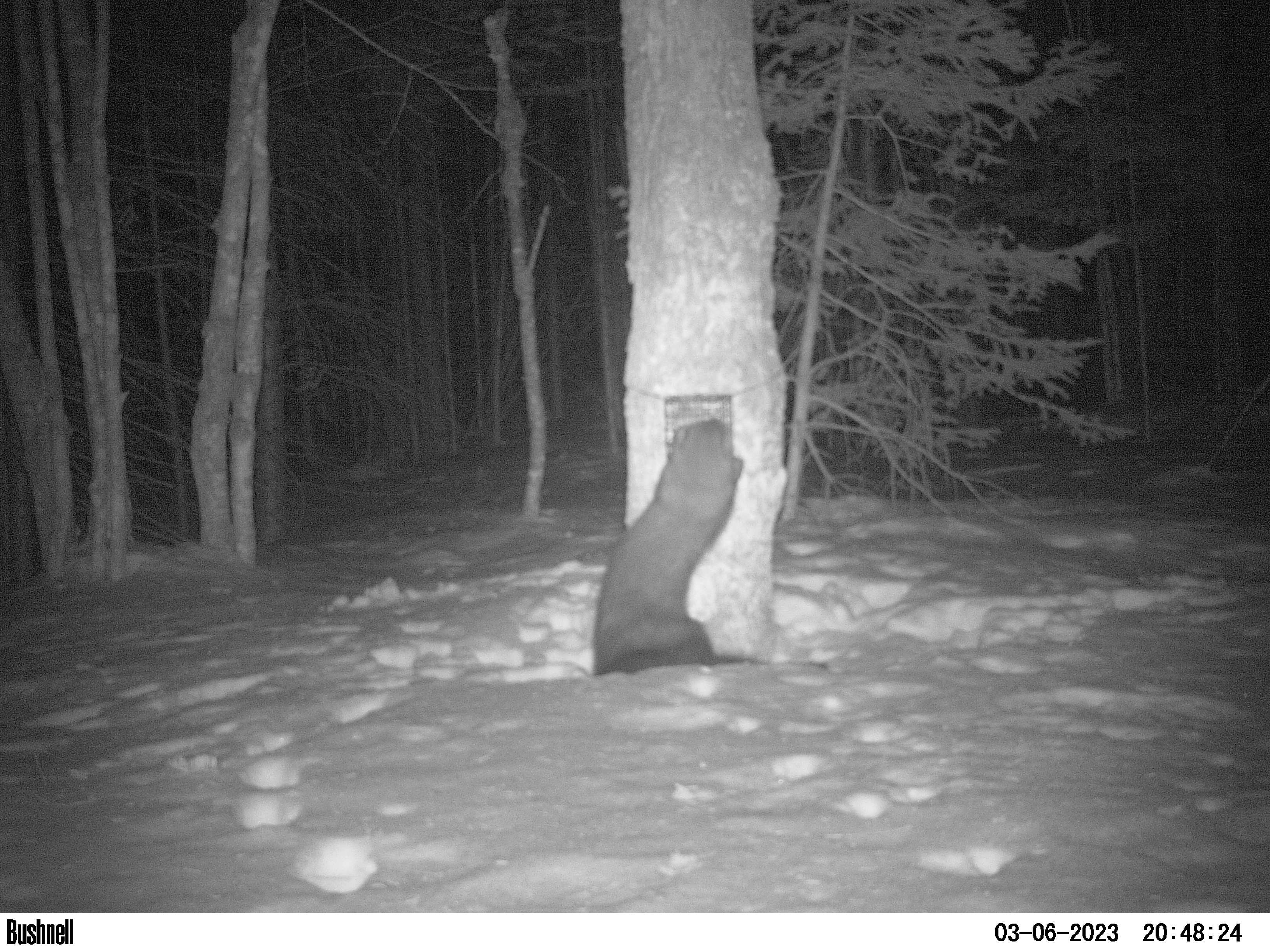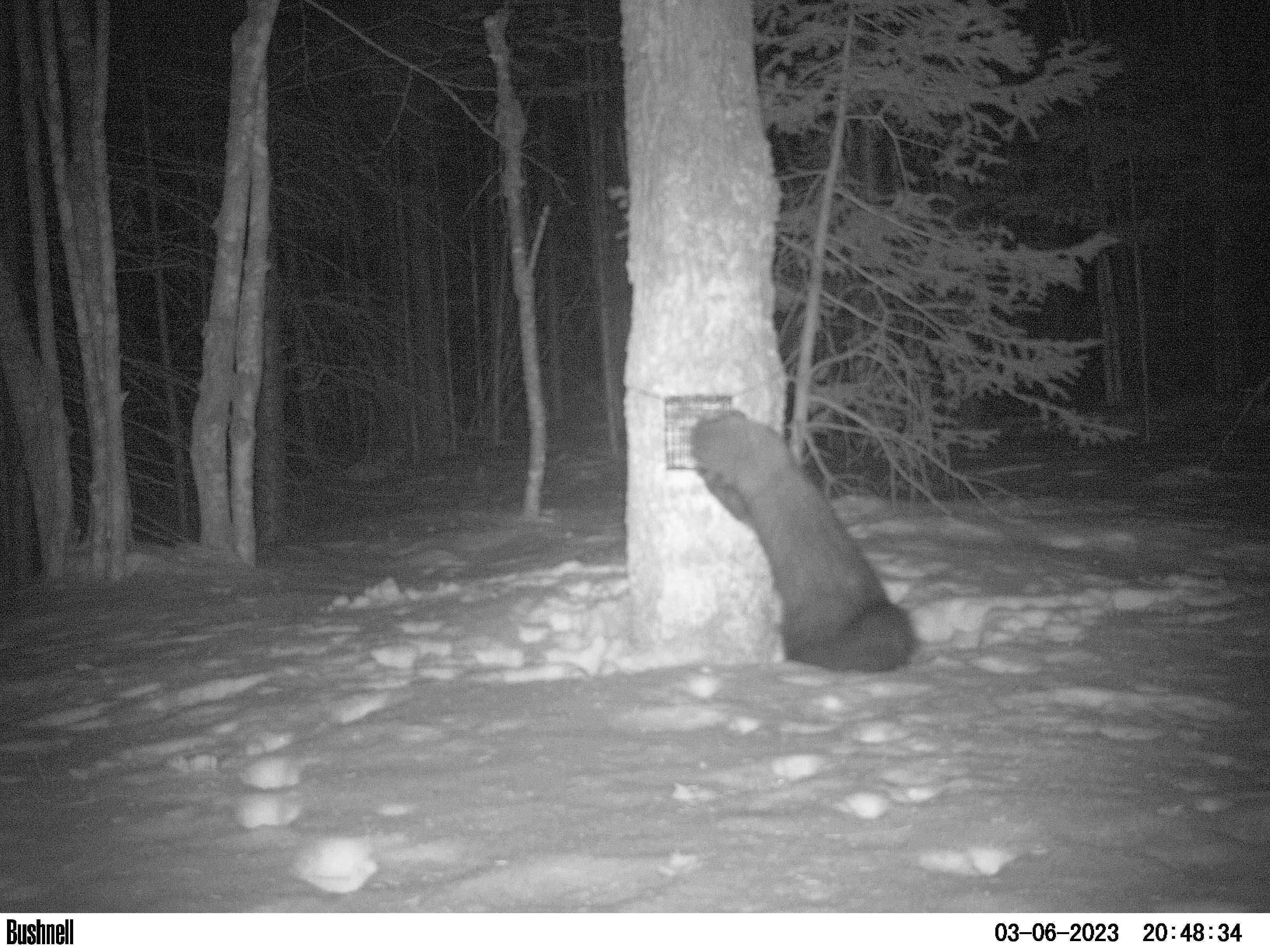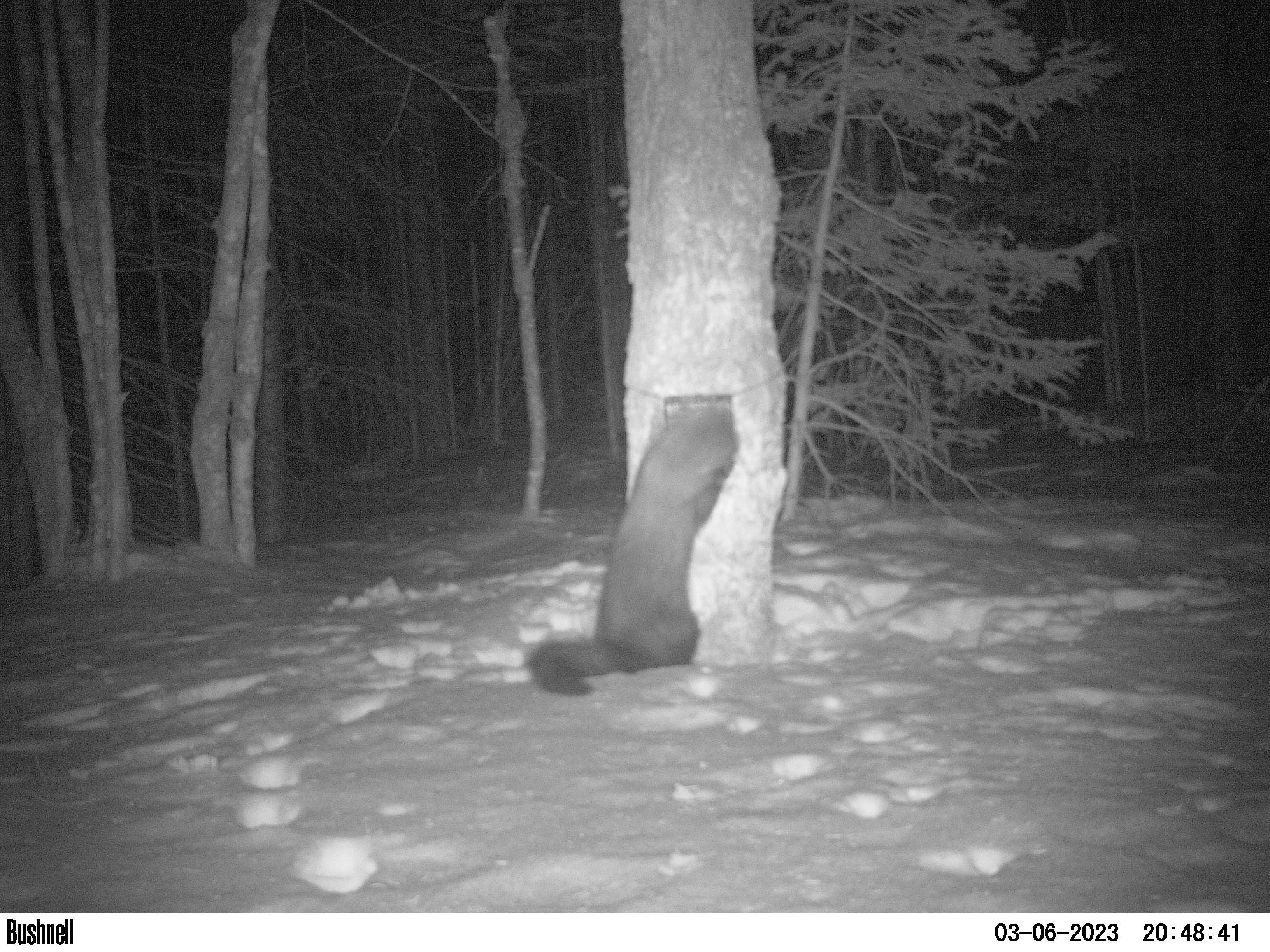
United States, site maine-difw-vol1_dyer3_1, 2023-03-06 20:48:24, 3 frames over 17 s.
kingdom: Animalia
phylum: Chordata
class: Mammalia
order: Carnivora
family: Mustelidae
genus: Pekania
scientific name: Pekania pennanti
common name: fisher